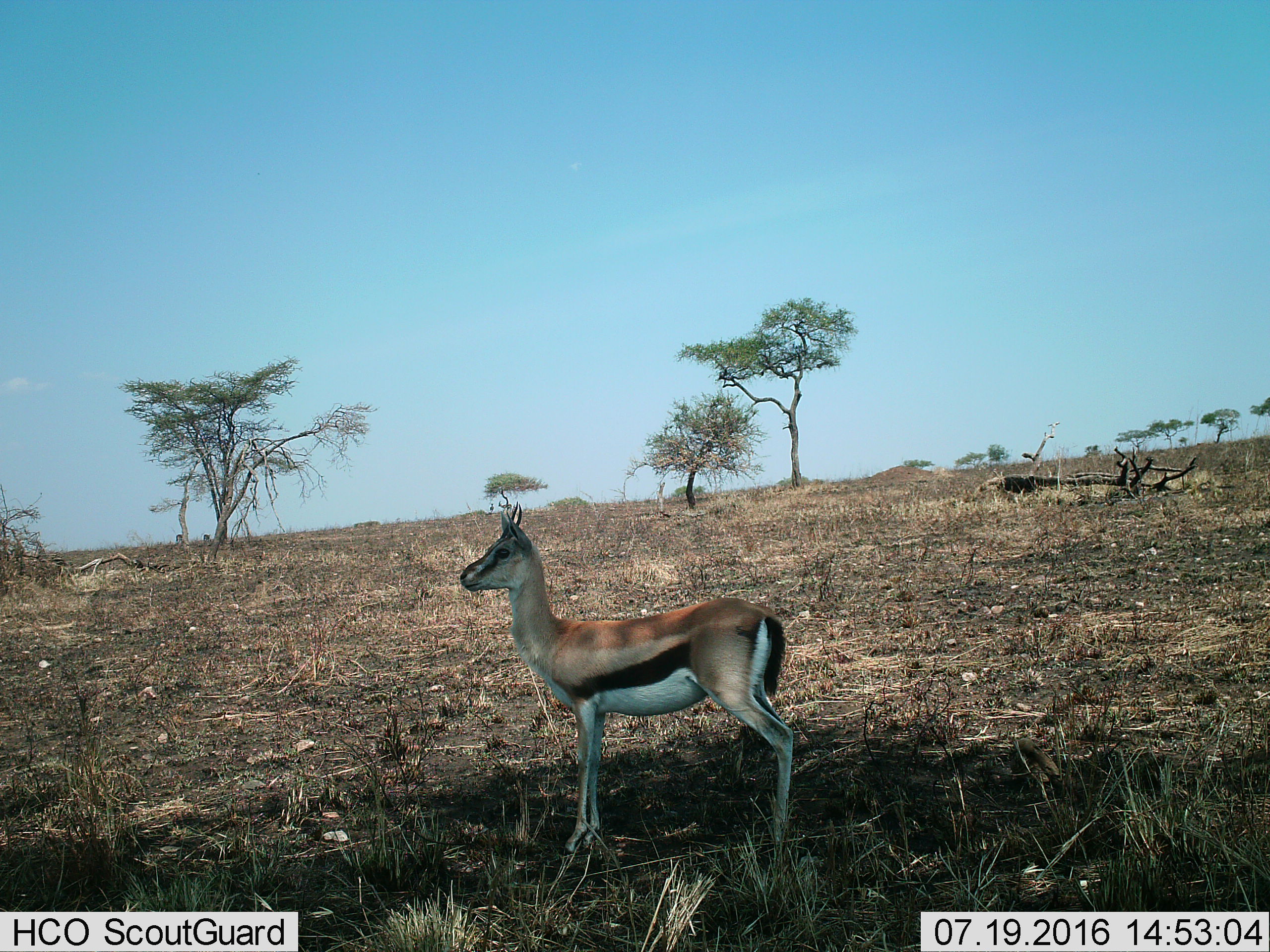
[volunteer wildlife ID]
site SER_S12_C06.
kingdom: Animalia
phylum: Chordata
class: Mammalia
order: Artiodactyla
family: Bovidae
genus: Eudorcas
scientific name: Eudorcas thomsonii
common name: thomson's gazelle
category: gazellethomsons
Gazellethomsons (thomson's gazelle) (Eudorcas thomsonii), count 1. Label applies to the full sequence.